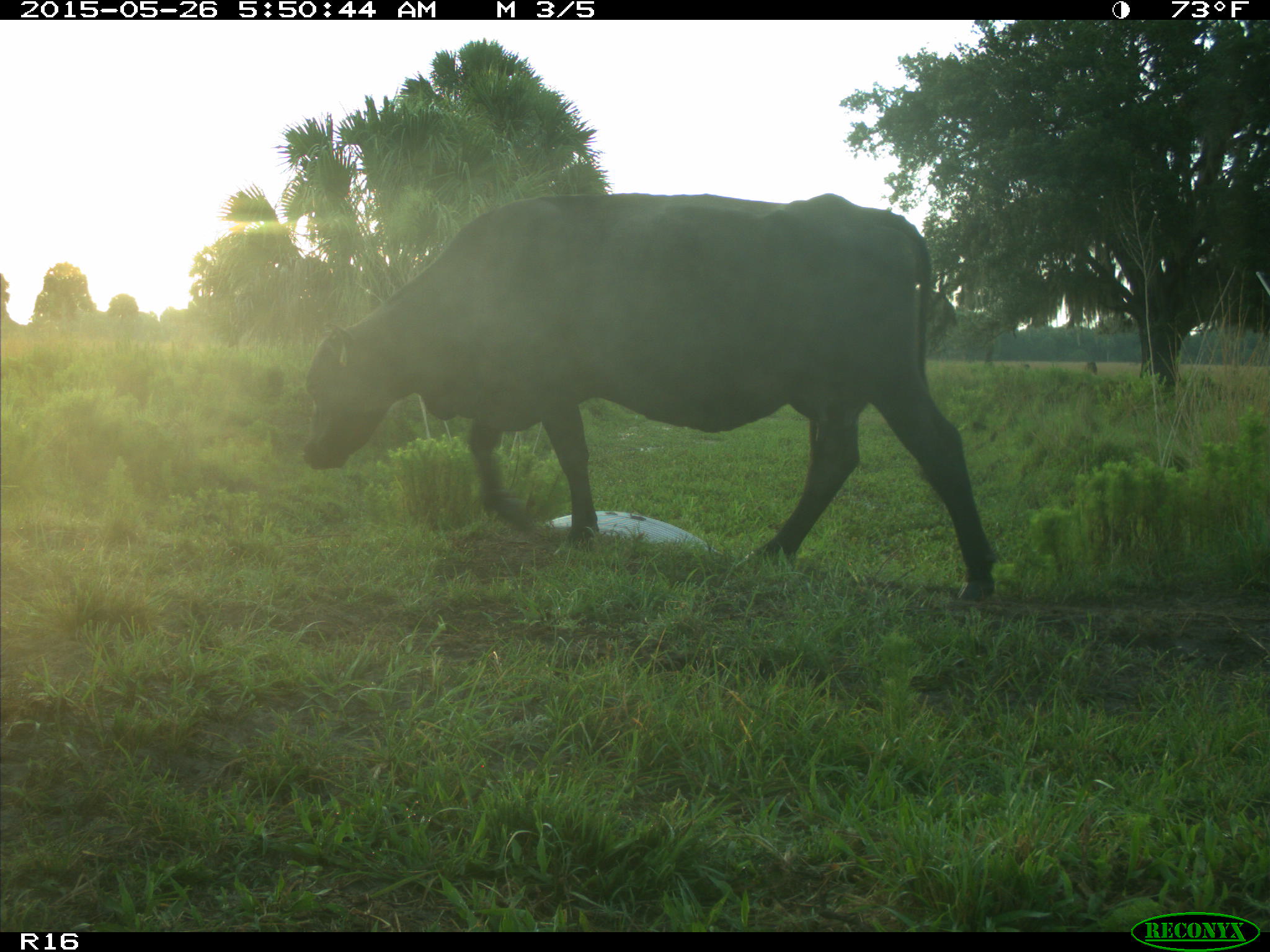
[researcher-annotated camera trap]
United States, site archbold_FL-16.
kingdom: Animalia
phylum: Chordata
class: Mammalia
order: Artiodactyla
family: Bovidae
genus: Bos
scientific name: Bos taurus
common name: domestic cow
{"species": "Bos taurus (domestic cow)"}